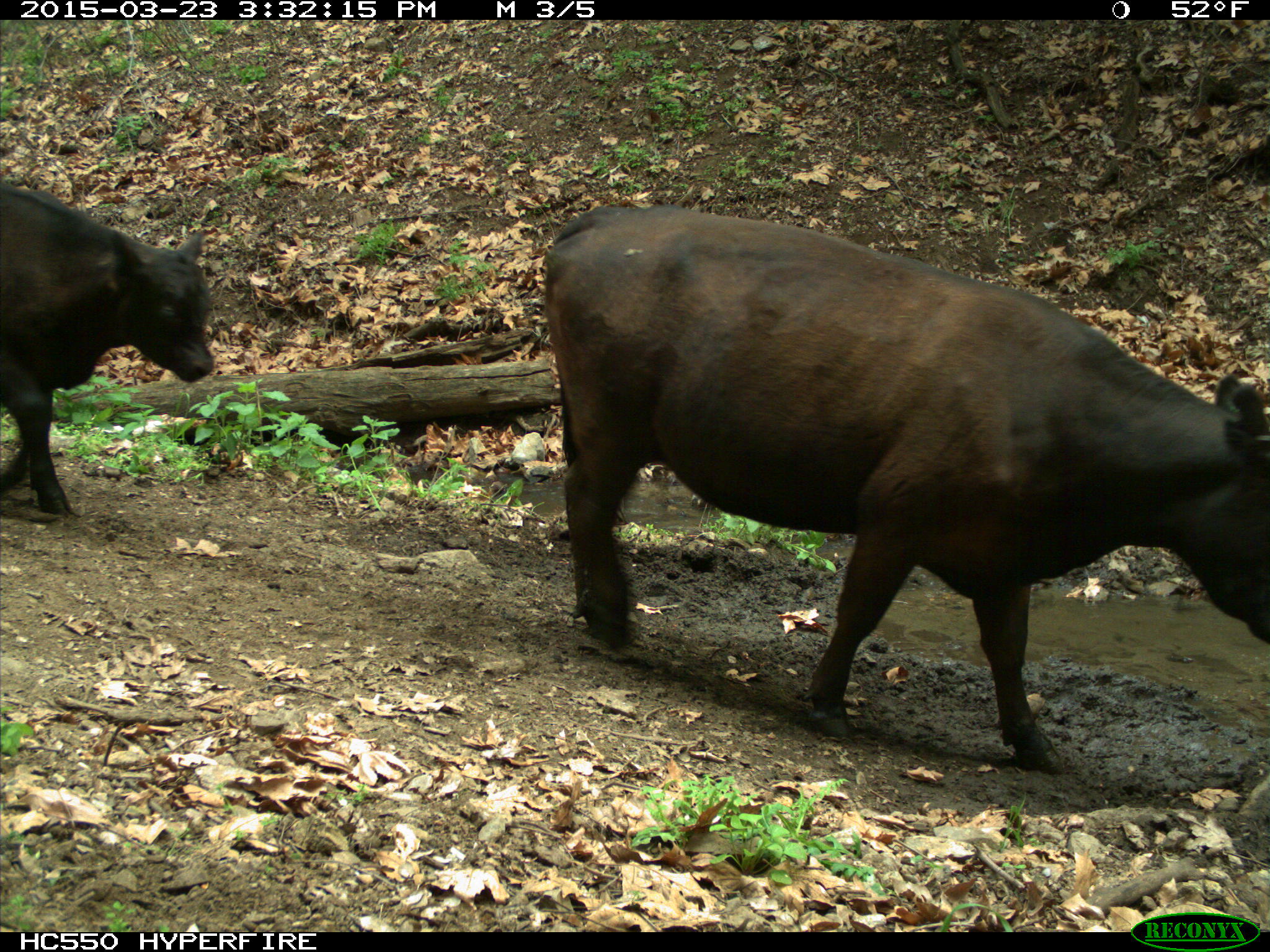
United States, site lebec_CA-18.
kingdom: Animalia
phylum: Chordata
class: Mammalia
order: Artiodactyla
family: Bovidae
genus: Bos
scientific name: Bos taurus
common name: domestic cow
Bos taurus (domestic cow).